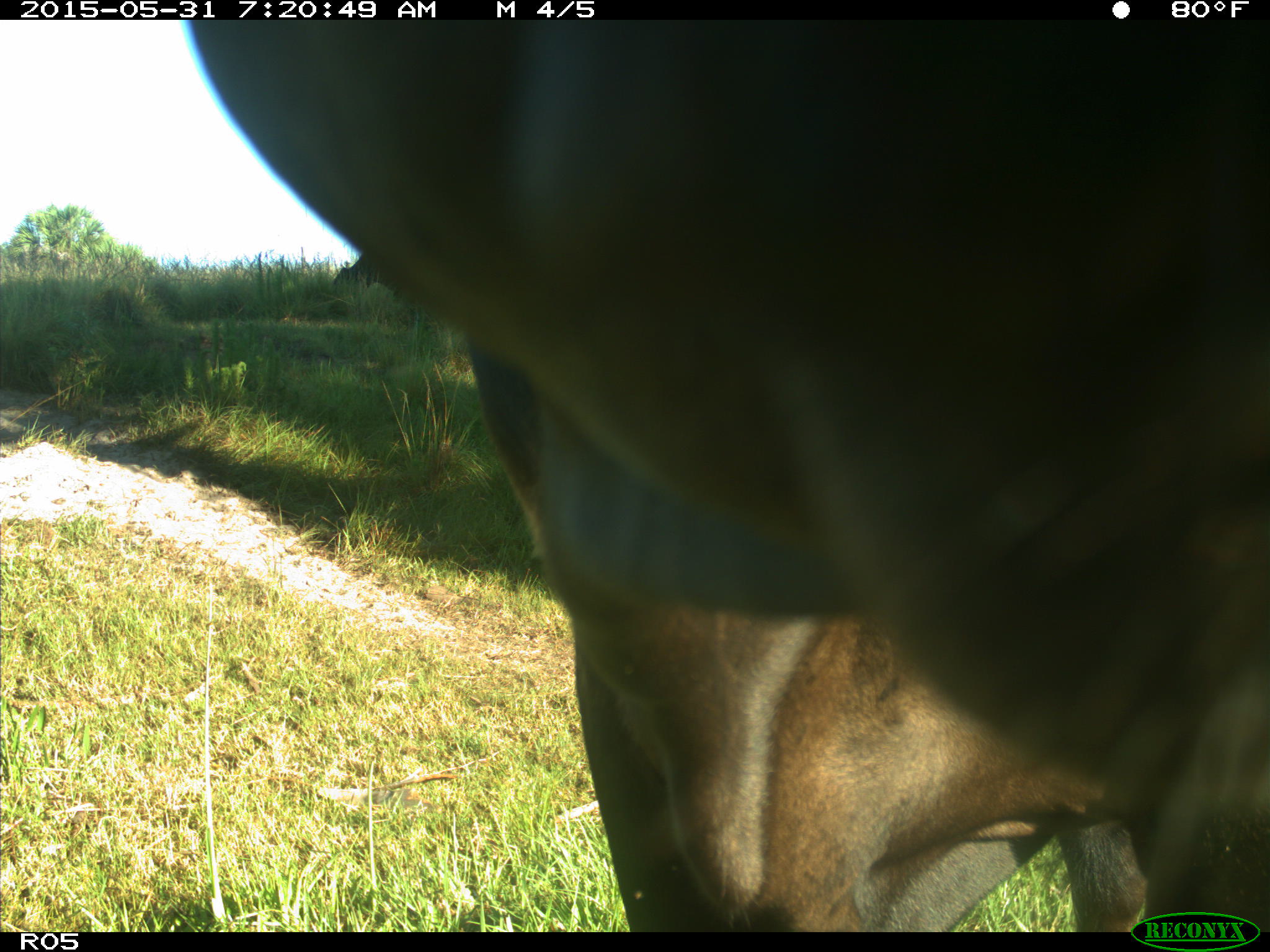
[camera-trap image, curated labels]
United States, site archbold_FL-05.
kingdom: Animalia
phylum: Chordata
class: Mammalia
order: Artiodactyla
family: Bovidae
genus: Bos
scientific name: Bos taurus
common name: domestic cow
Bos taurus (domestic cow).